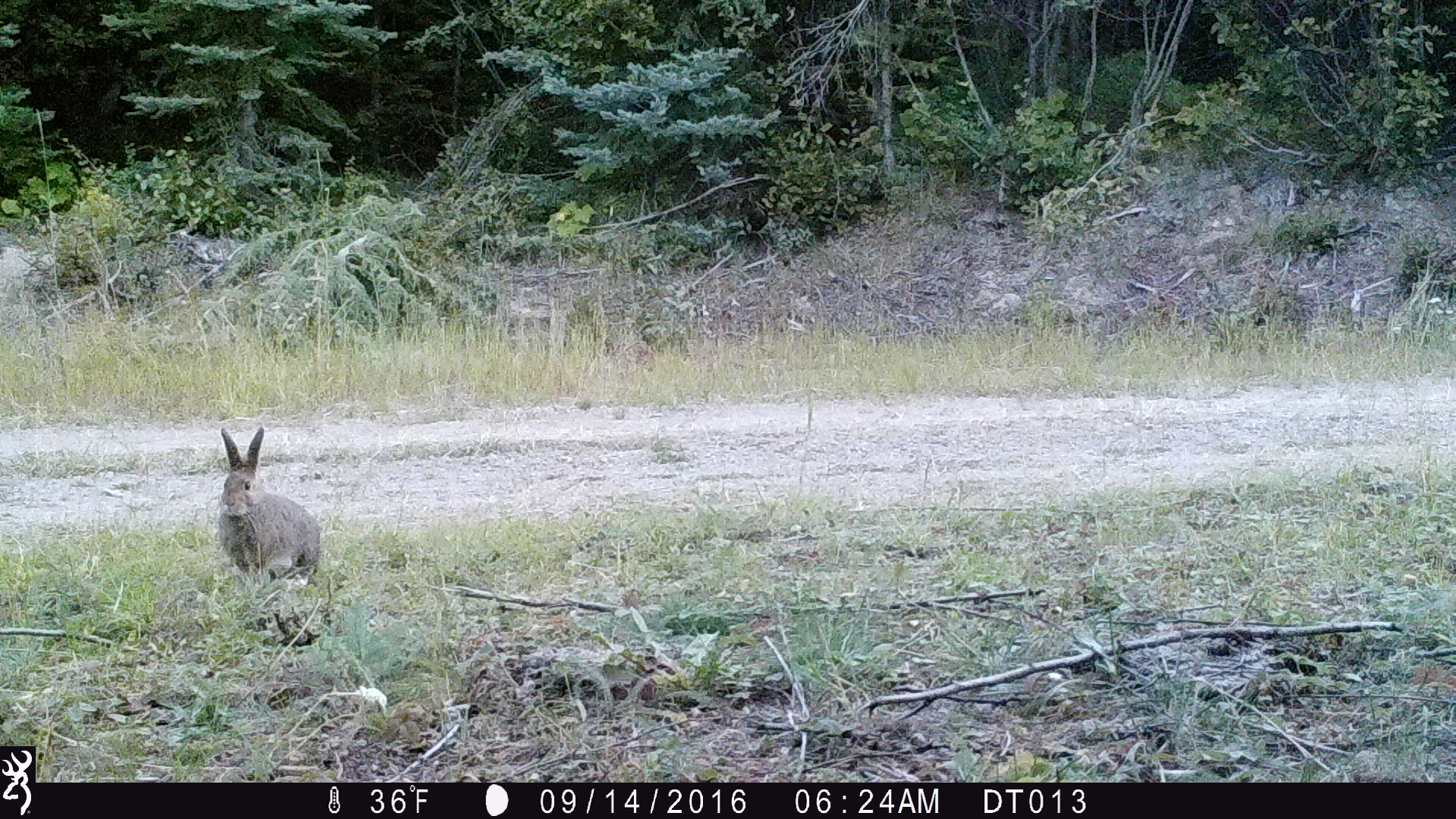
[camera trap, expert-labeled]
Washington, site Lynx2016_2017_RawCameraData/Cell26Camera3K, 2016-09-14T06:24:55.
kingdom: Animalia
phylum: Chordata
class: Mammalia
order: Lagomorpha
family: Leporidae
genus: Lepus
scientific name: Lepus americanus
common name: snowshoe hare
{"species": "Lepus americanus (snowshoe hare)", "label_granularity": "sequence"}